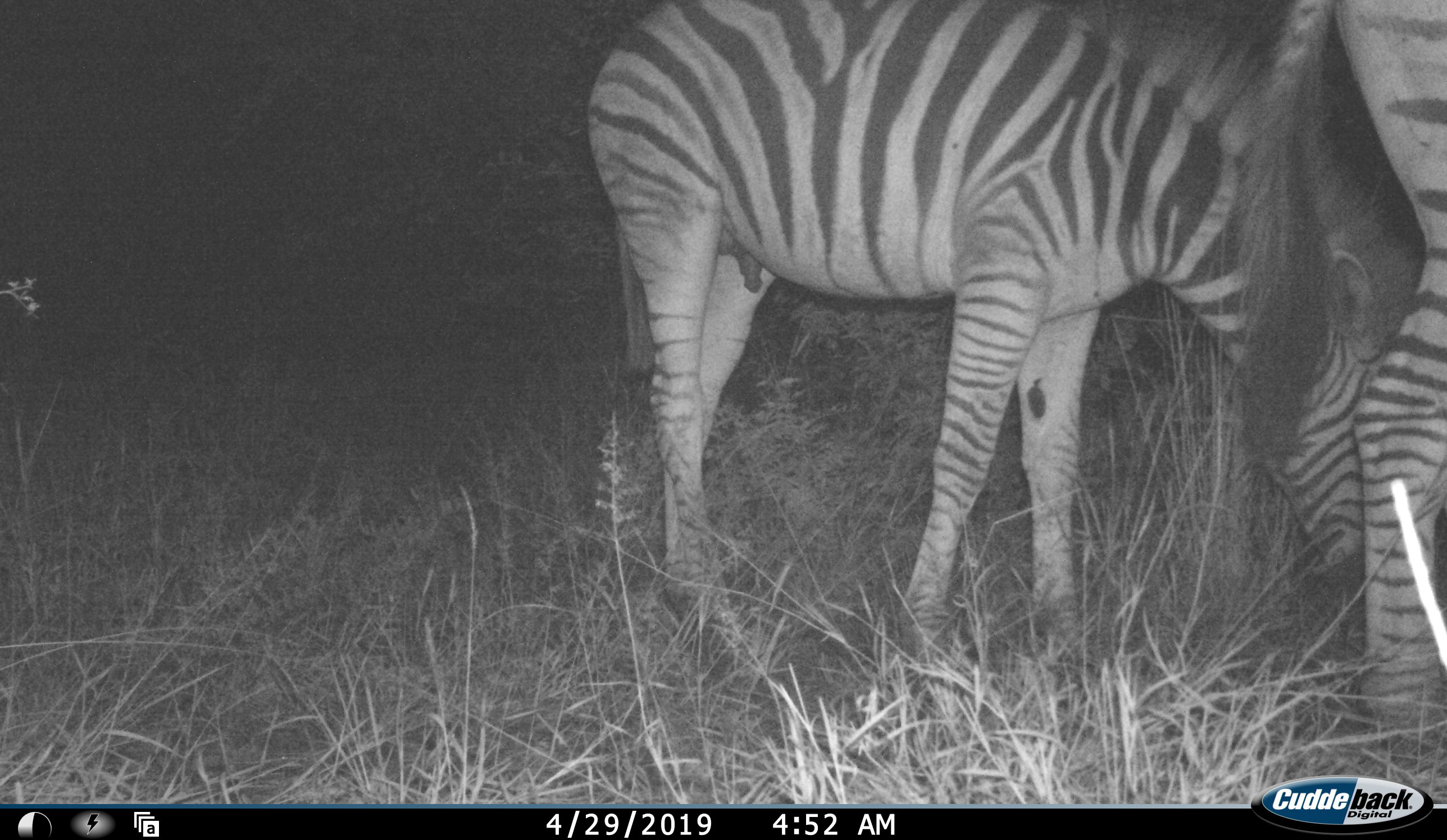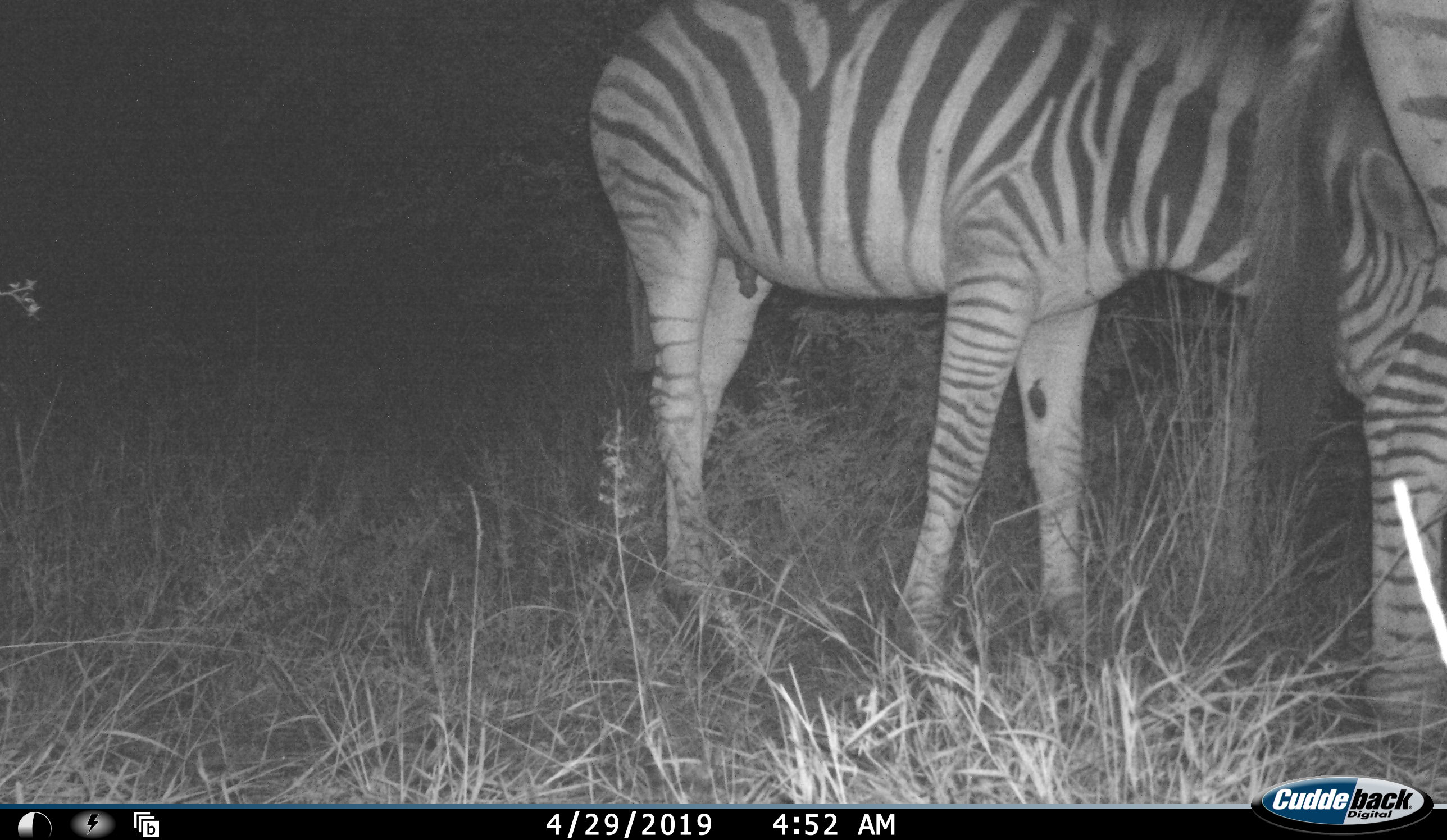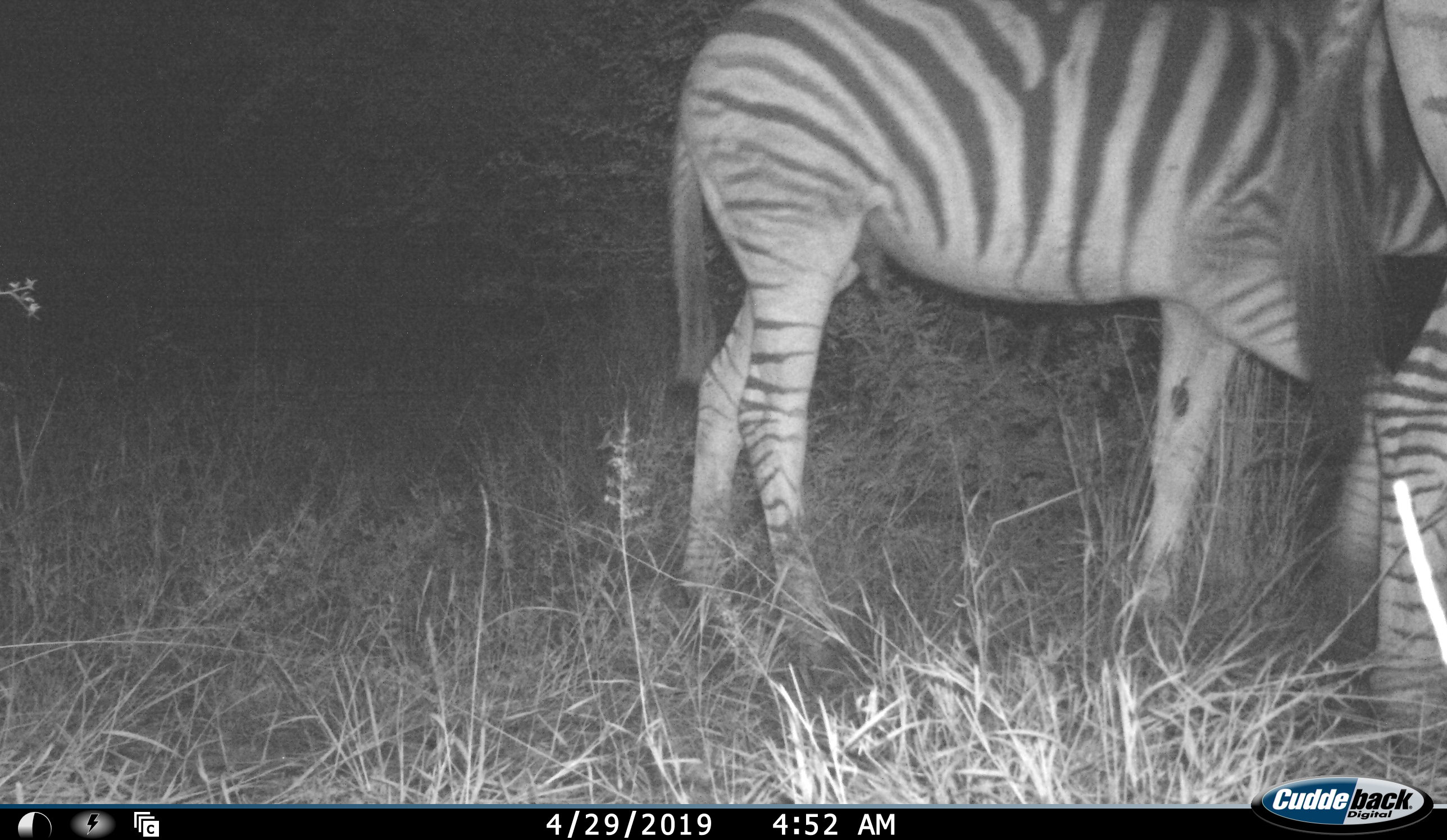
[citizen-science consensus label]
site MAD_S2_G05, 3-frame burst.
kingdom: Animalia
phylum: Chordata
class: Mammalia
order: Perissodactyla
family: Equidae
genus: Equus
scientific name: Equus quagga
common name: plains zebra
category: zebraplains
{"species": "zebraplains (plains zebra) (Equus quagga)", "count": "2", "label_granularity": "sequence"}